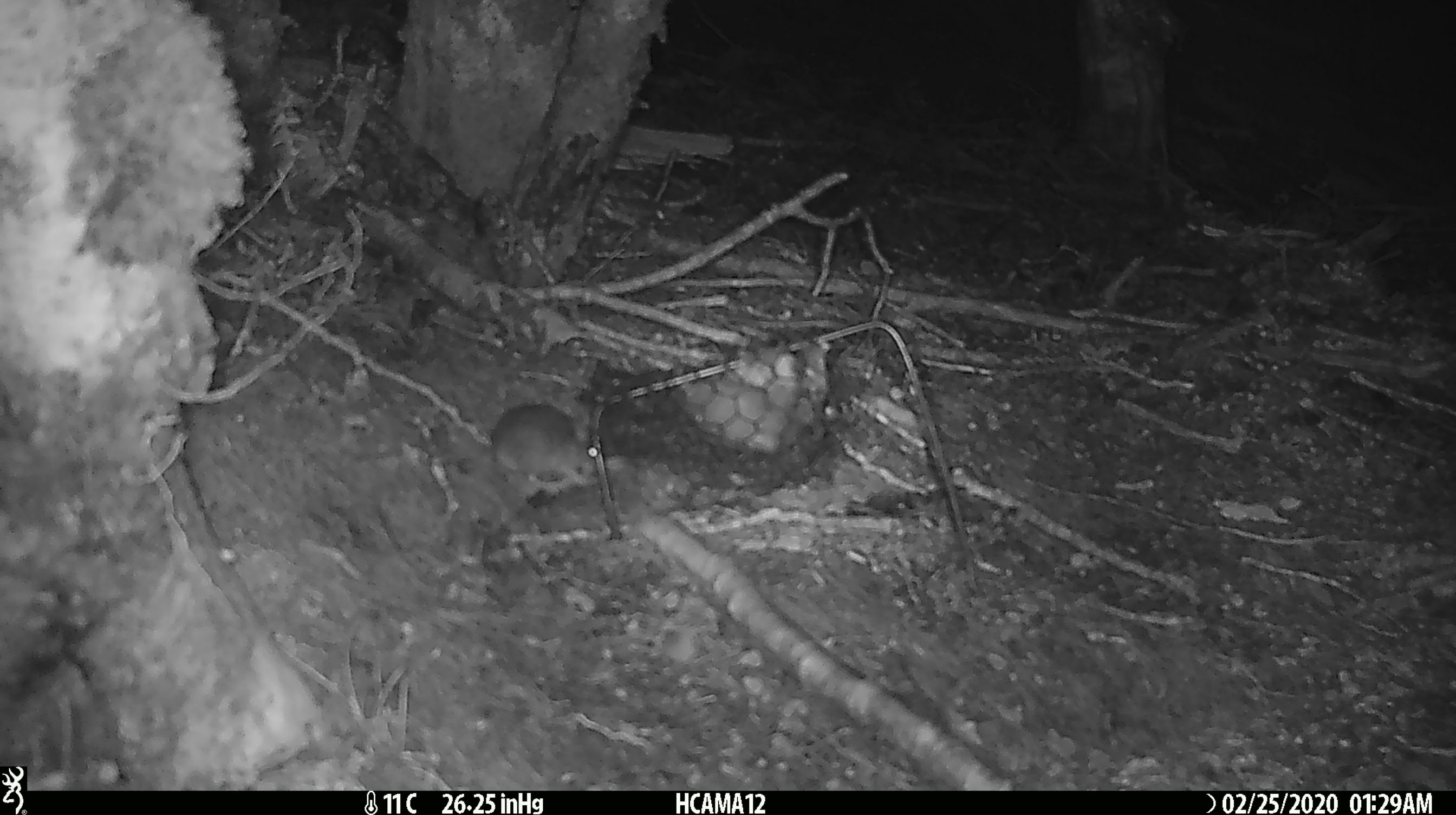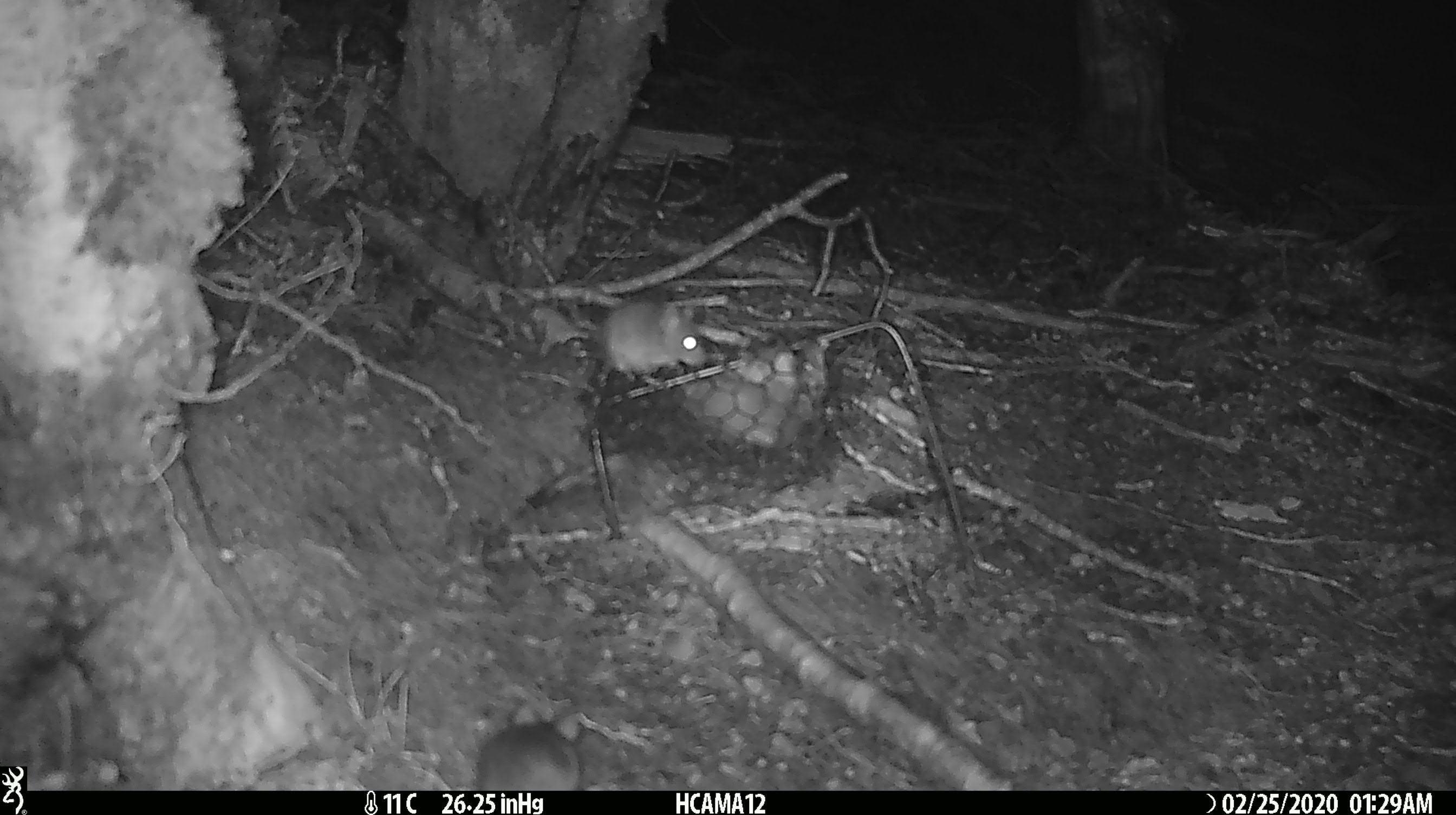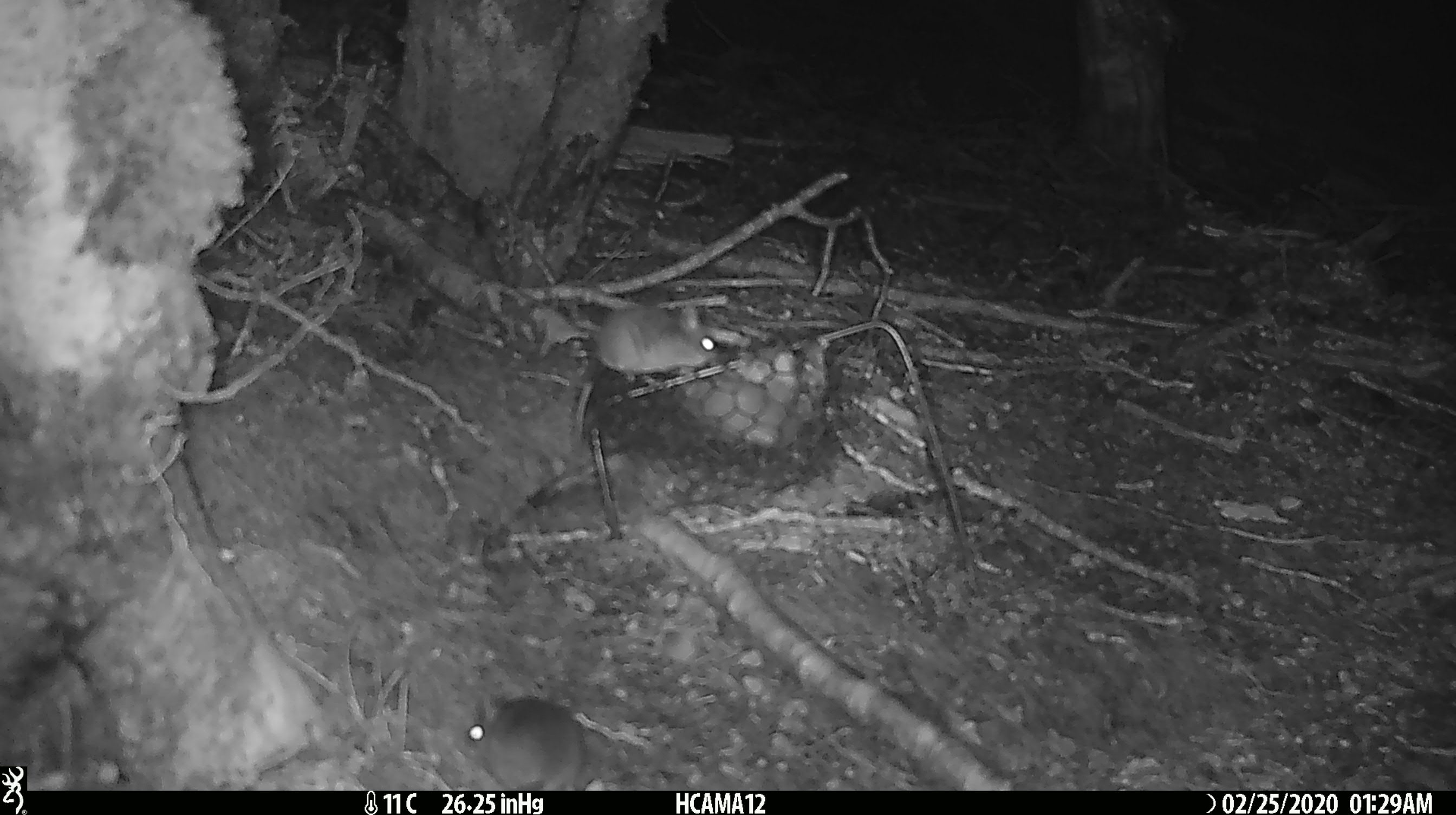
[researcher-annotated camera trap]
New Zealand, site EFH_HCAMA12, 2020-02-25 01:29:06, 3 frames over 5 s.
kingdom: Animalia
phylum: Chordata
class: Mammalia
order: Rodentia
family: Muridae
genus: Mus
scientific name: Mus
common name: mouse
Mouse (Mus).